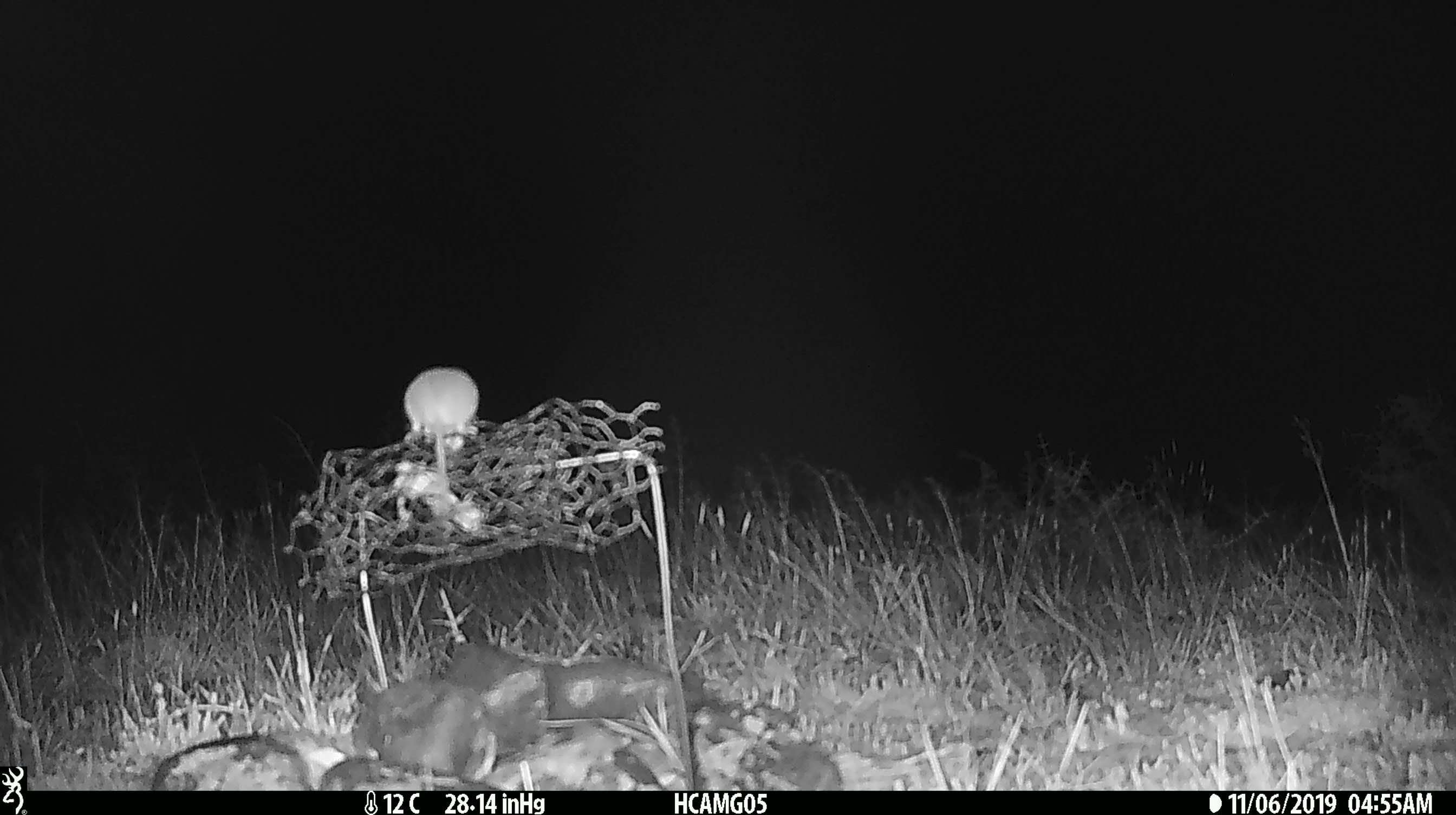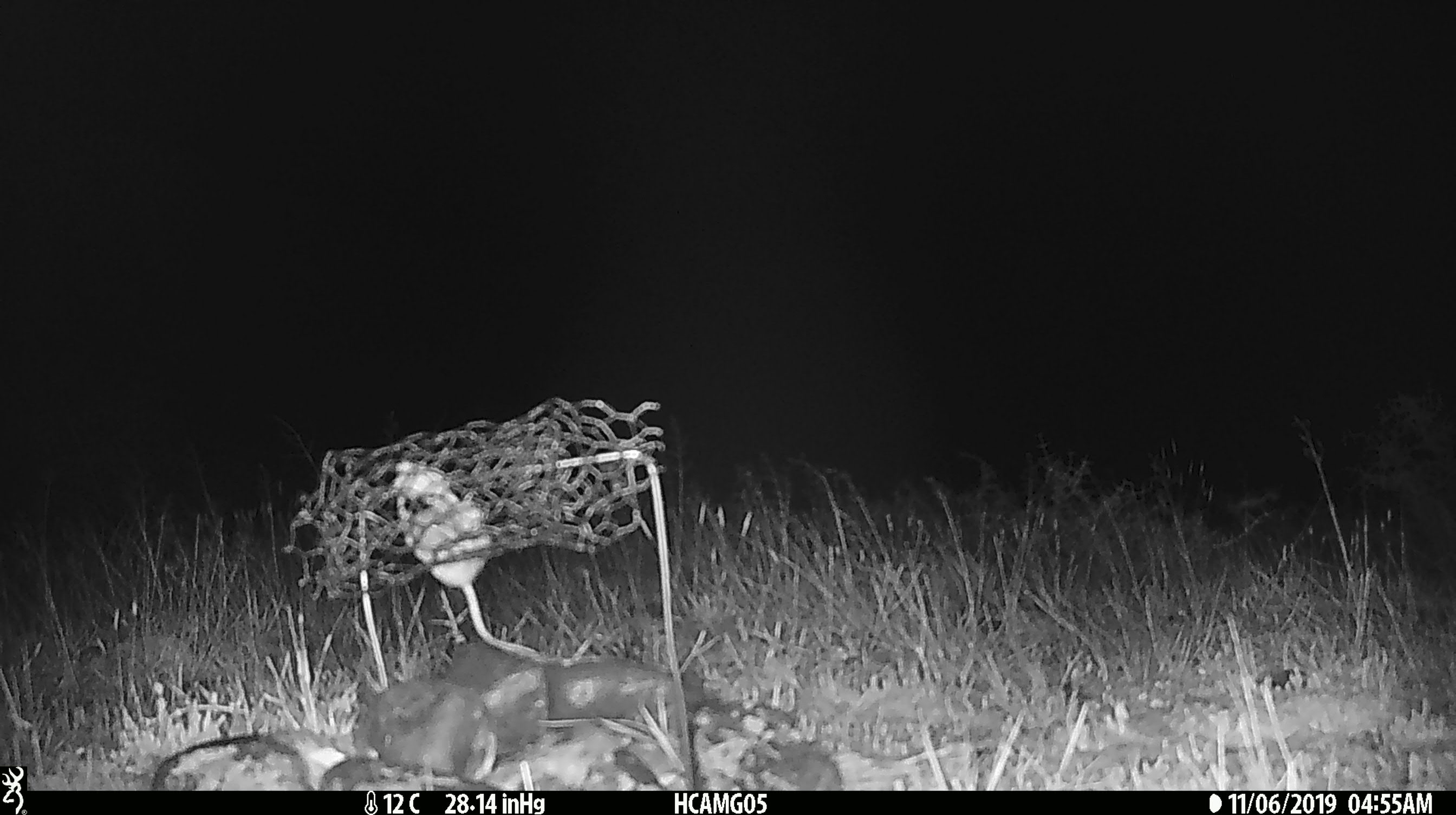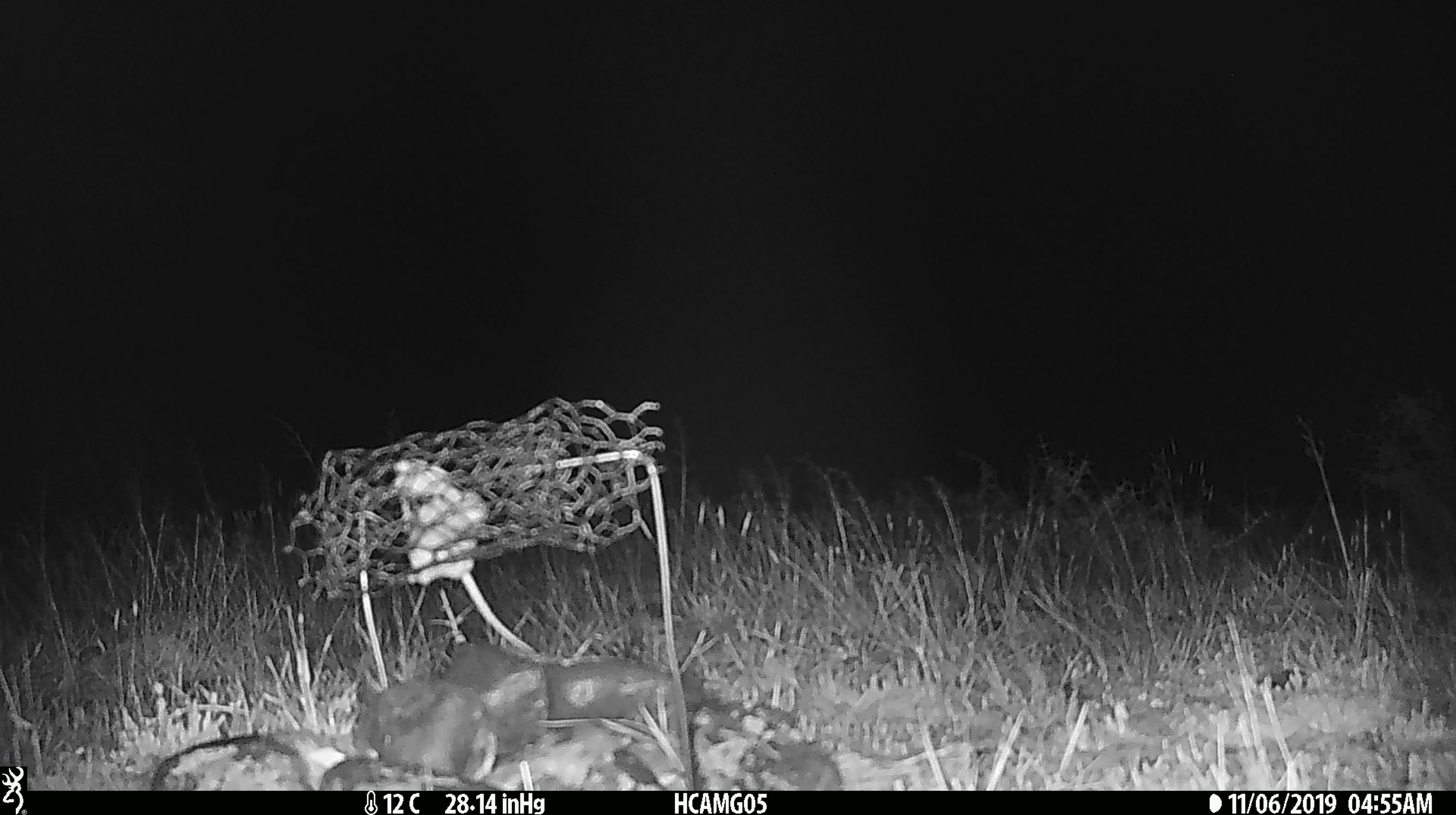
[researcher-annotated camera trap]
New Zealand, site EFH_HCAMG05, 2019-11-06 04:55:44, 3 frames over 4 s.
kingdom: Animalia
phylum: Chordata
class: Mammalia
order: Rodentia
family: Muridae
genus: Mus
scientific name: Mus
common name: mouse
Mouse (Mus).